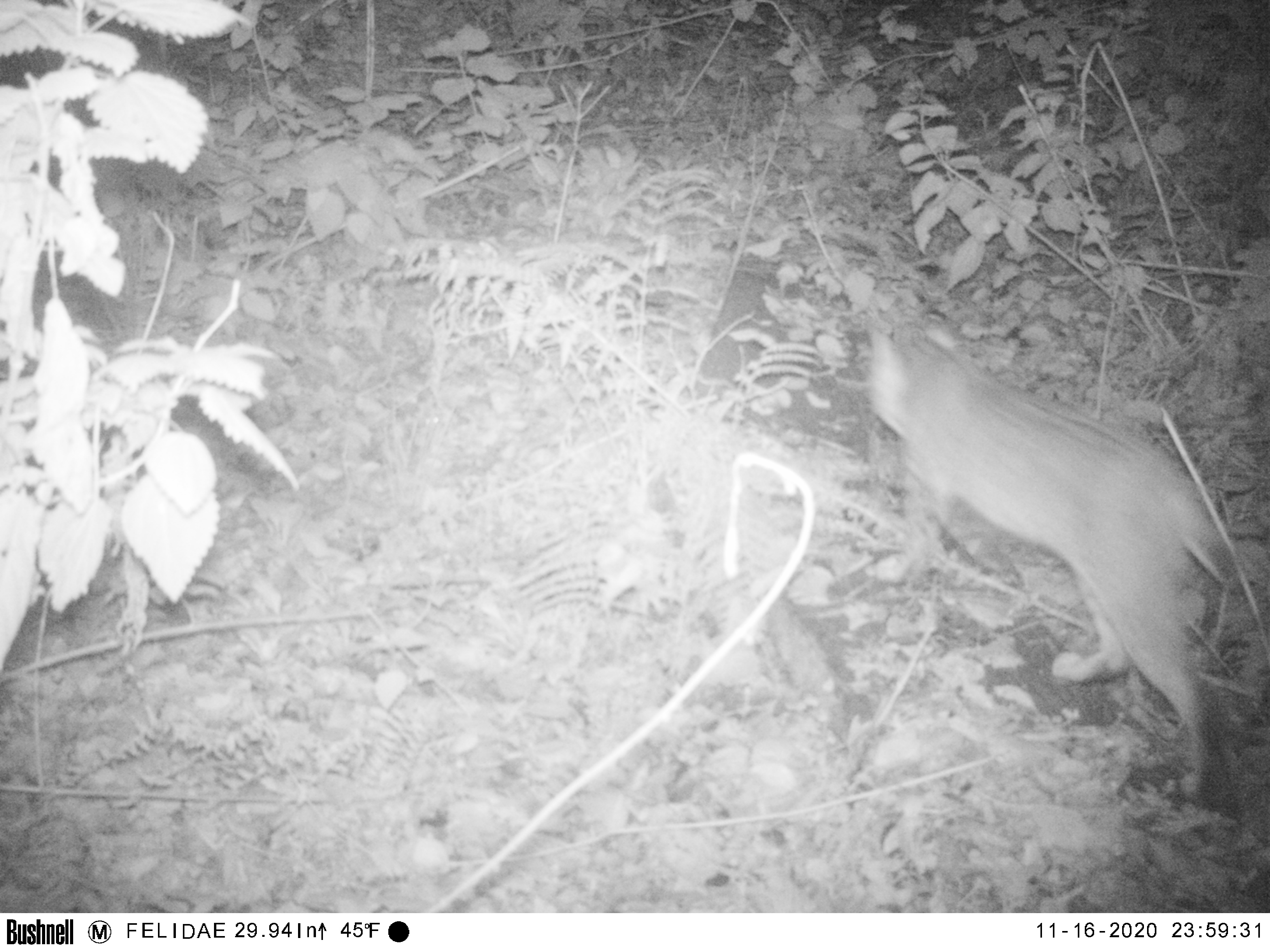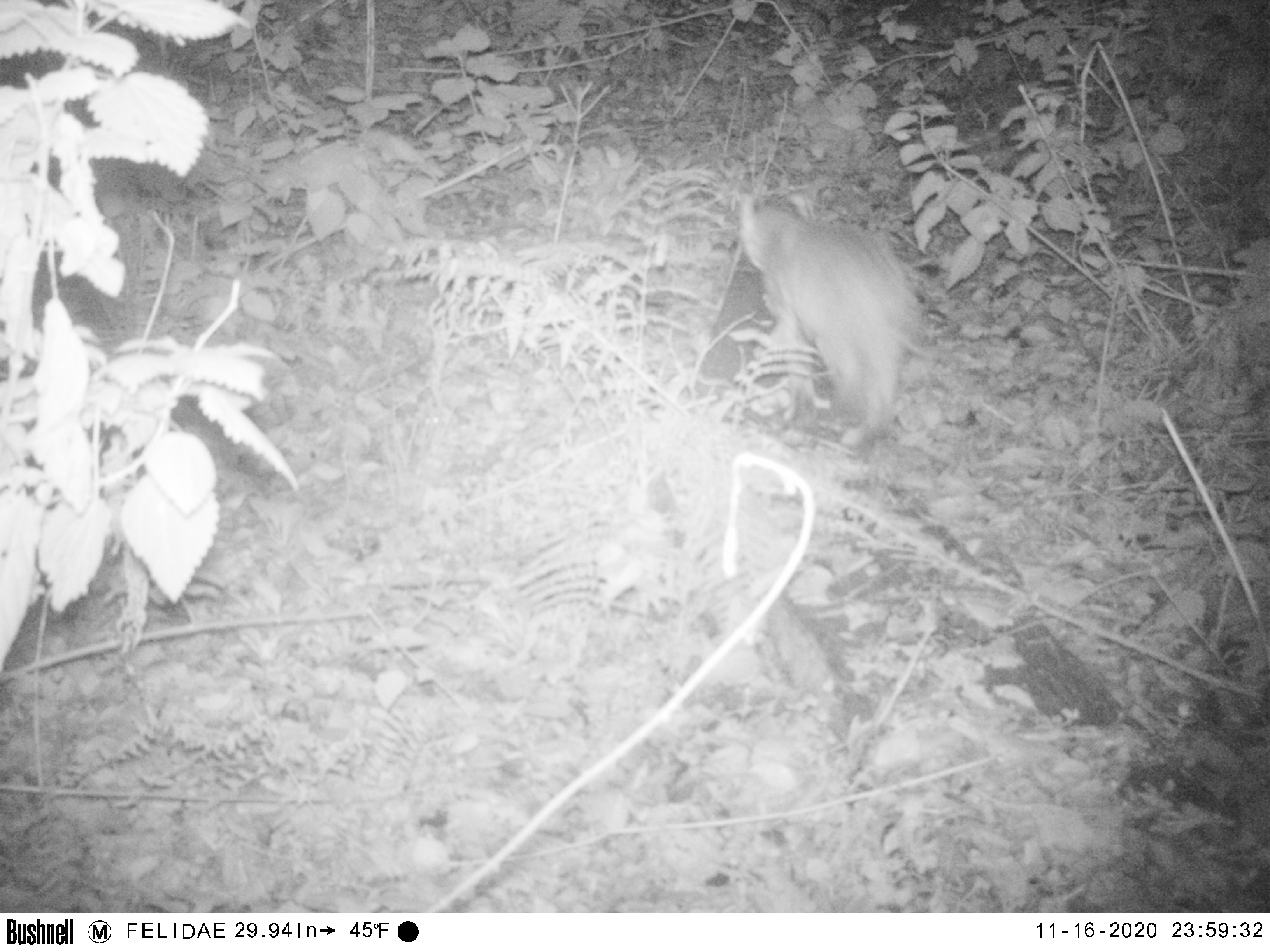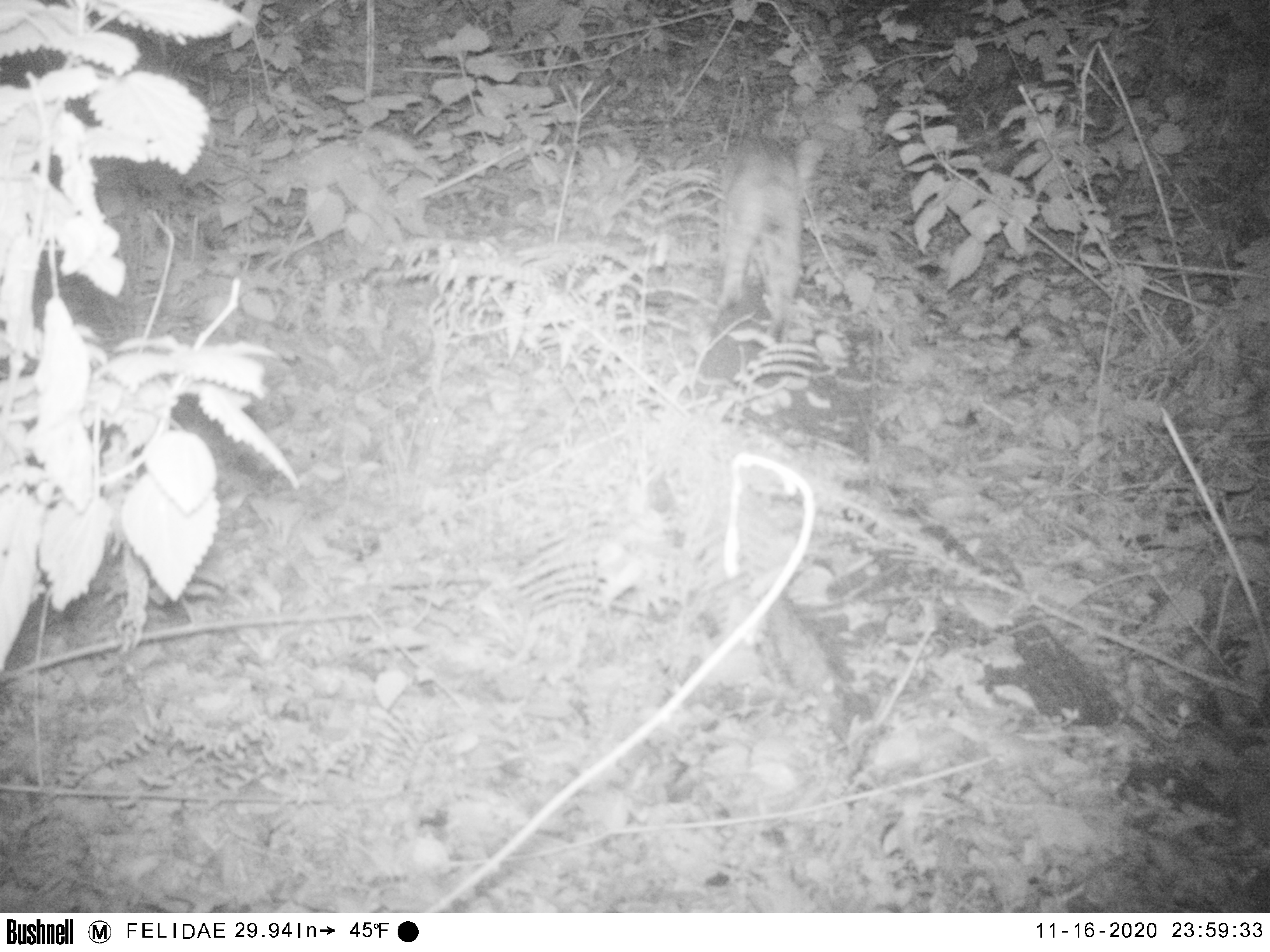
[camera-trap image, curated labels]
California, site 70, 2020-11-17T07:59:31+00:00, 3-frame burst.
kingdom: Animalia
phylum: Chordata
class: Mammalia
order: Carnivora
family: Felidae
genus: Lynx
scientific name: Lynx rufus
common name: bobcat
Bobcat (Lynx rufus).